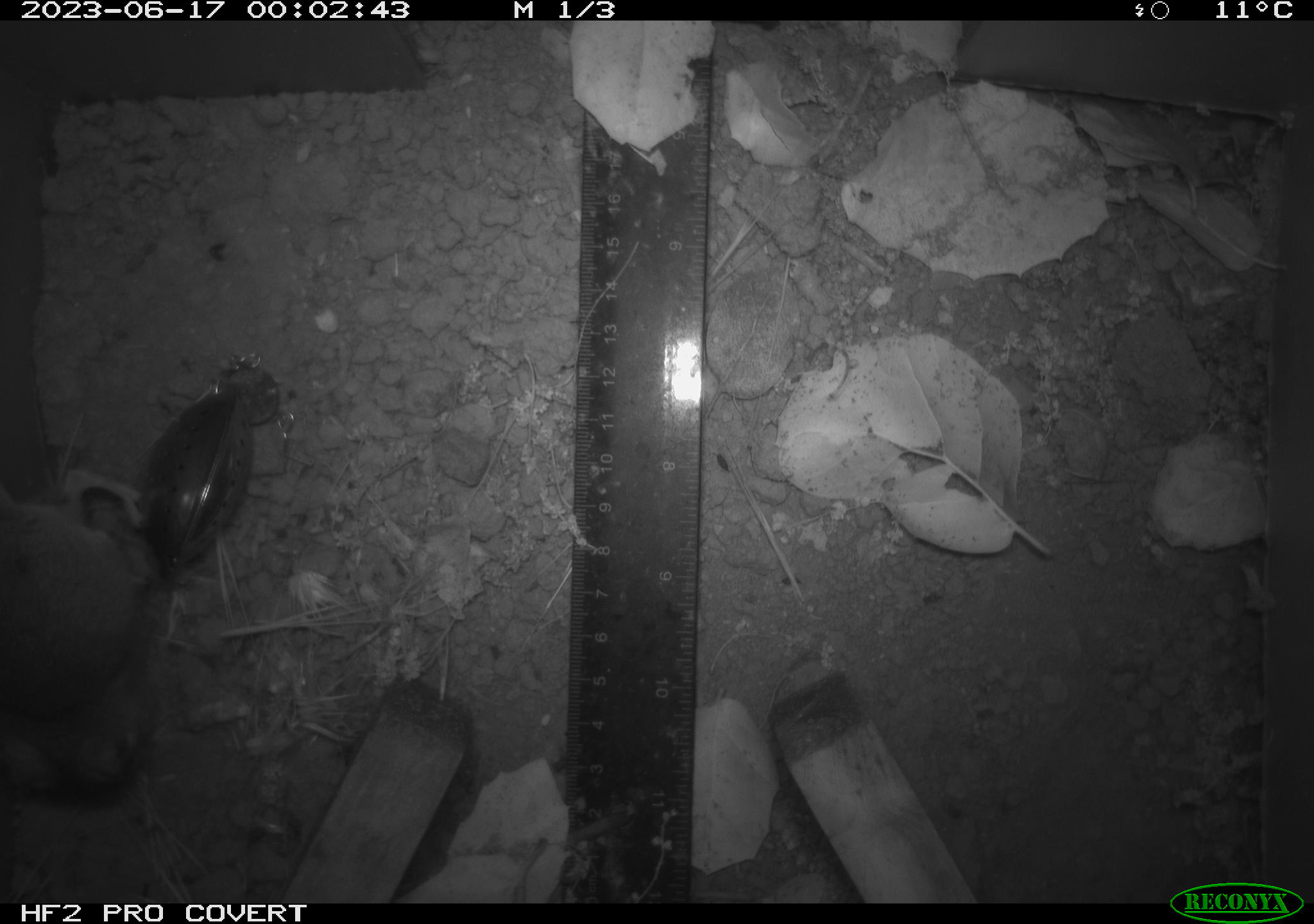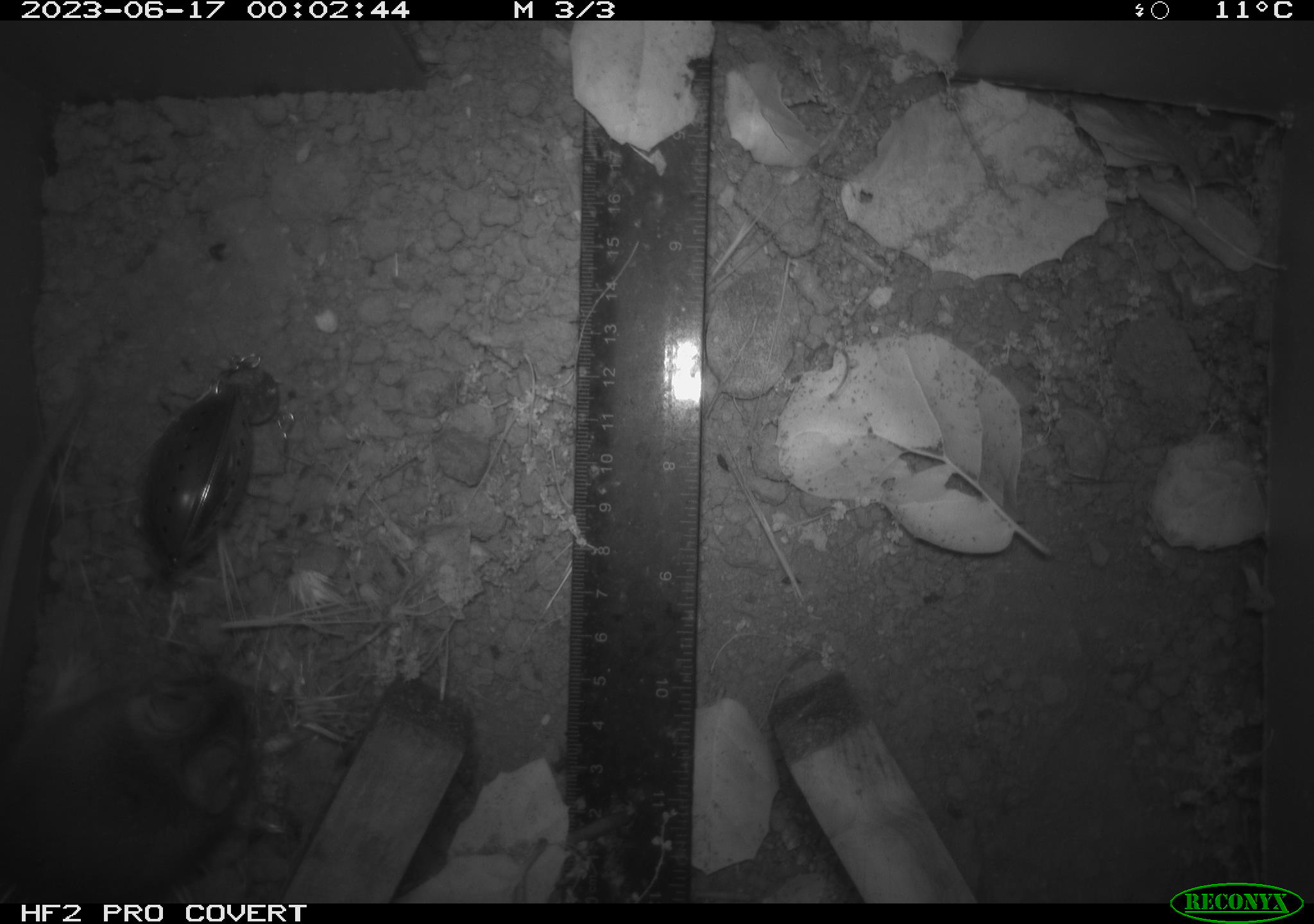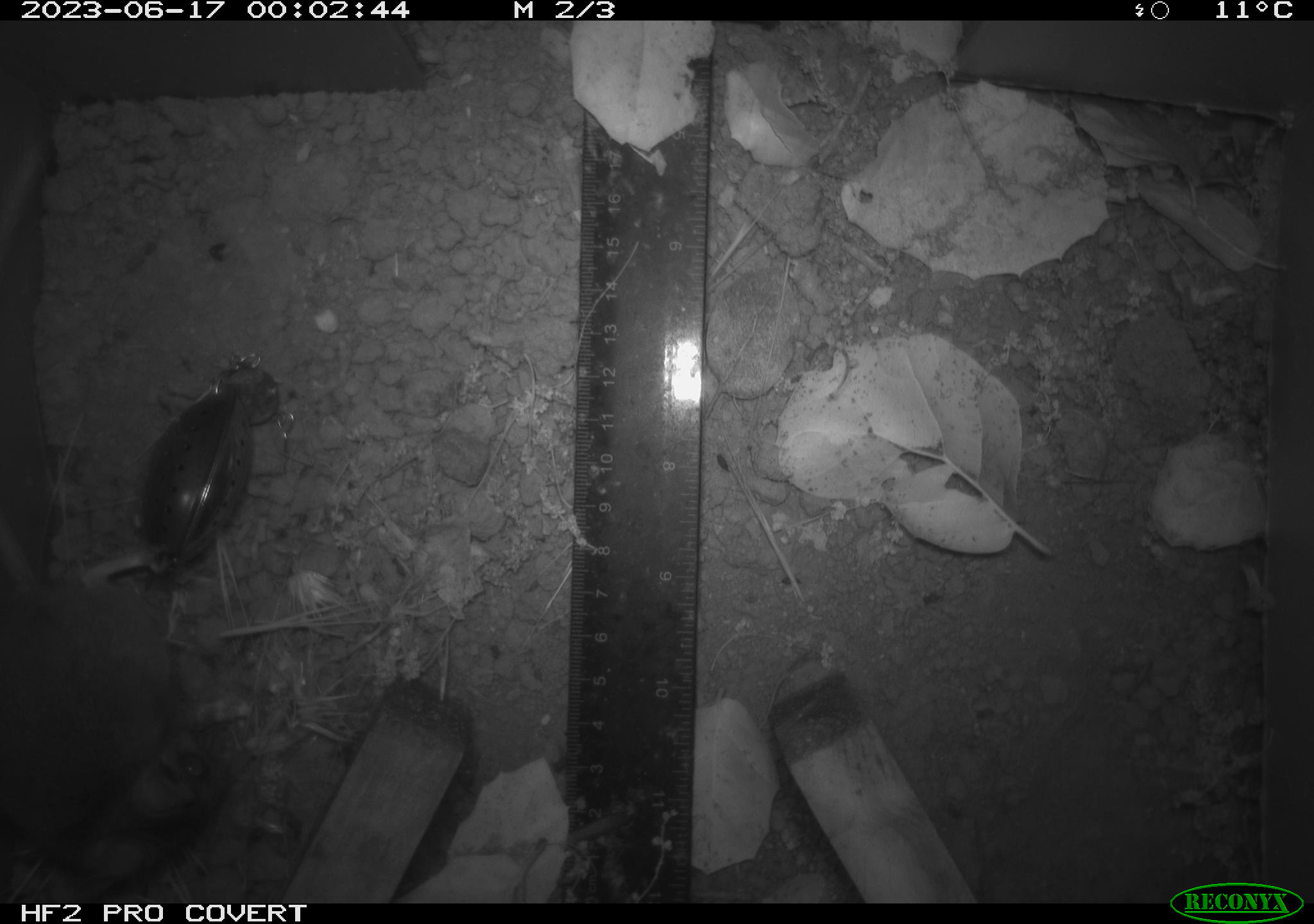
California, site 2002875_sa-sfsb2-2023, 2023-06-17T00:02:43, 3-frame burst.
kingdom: Animalia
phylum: Chordata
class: Mammalia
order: Rodentia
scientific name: Rodentia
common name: mouse species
Mouse species (Rodentia).